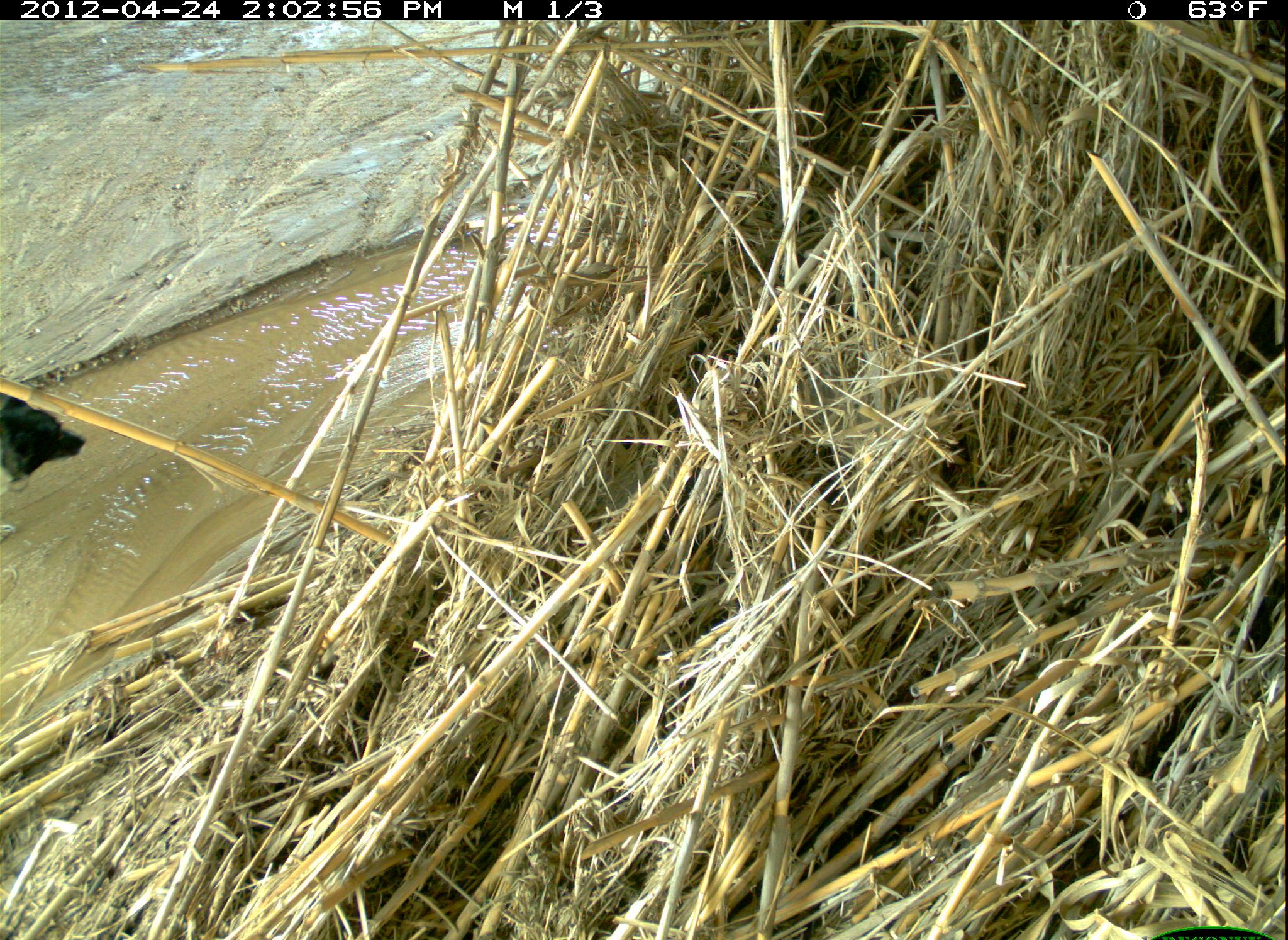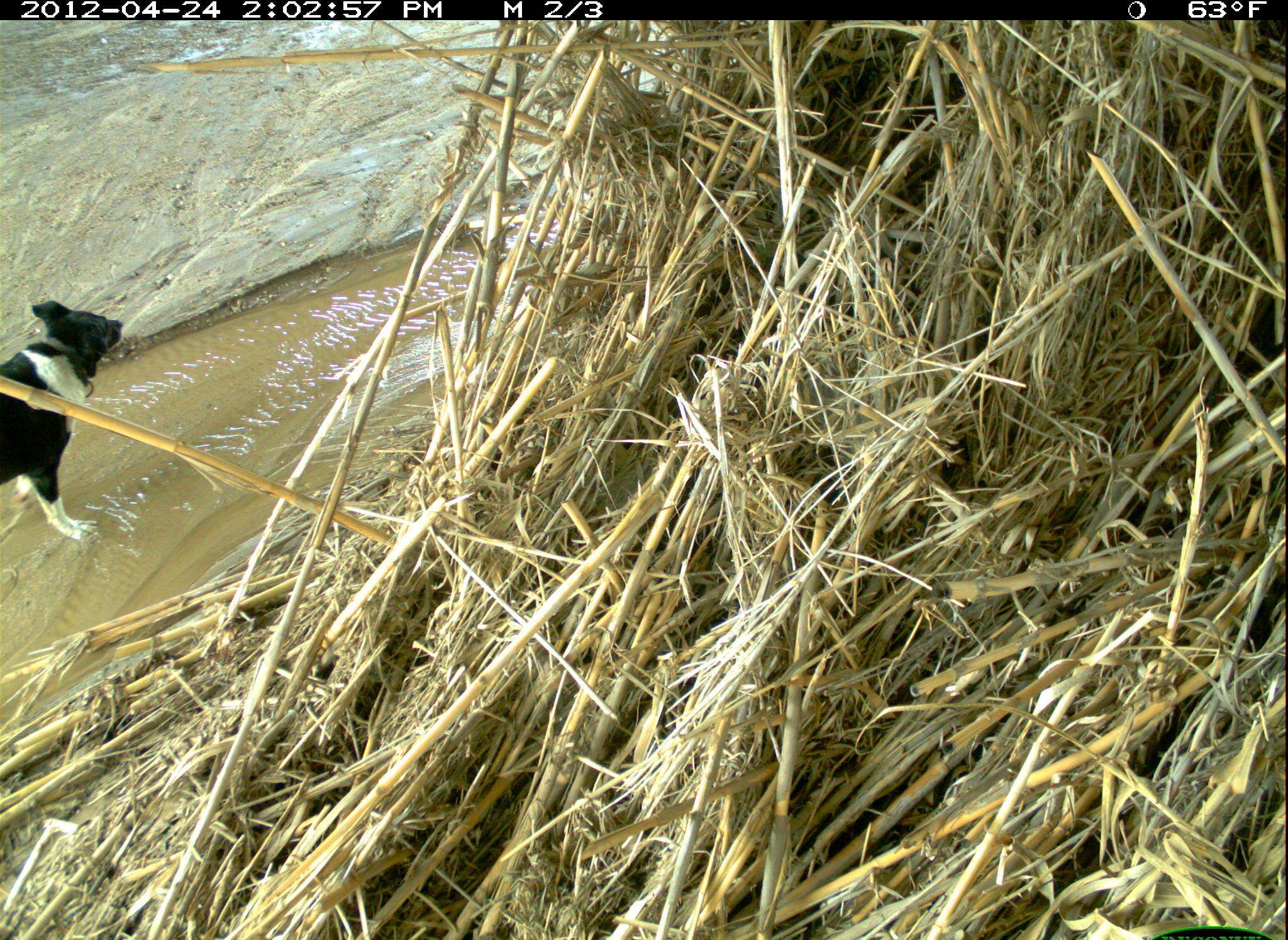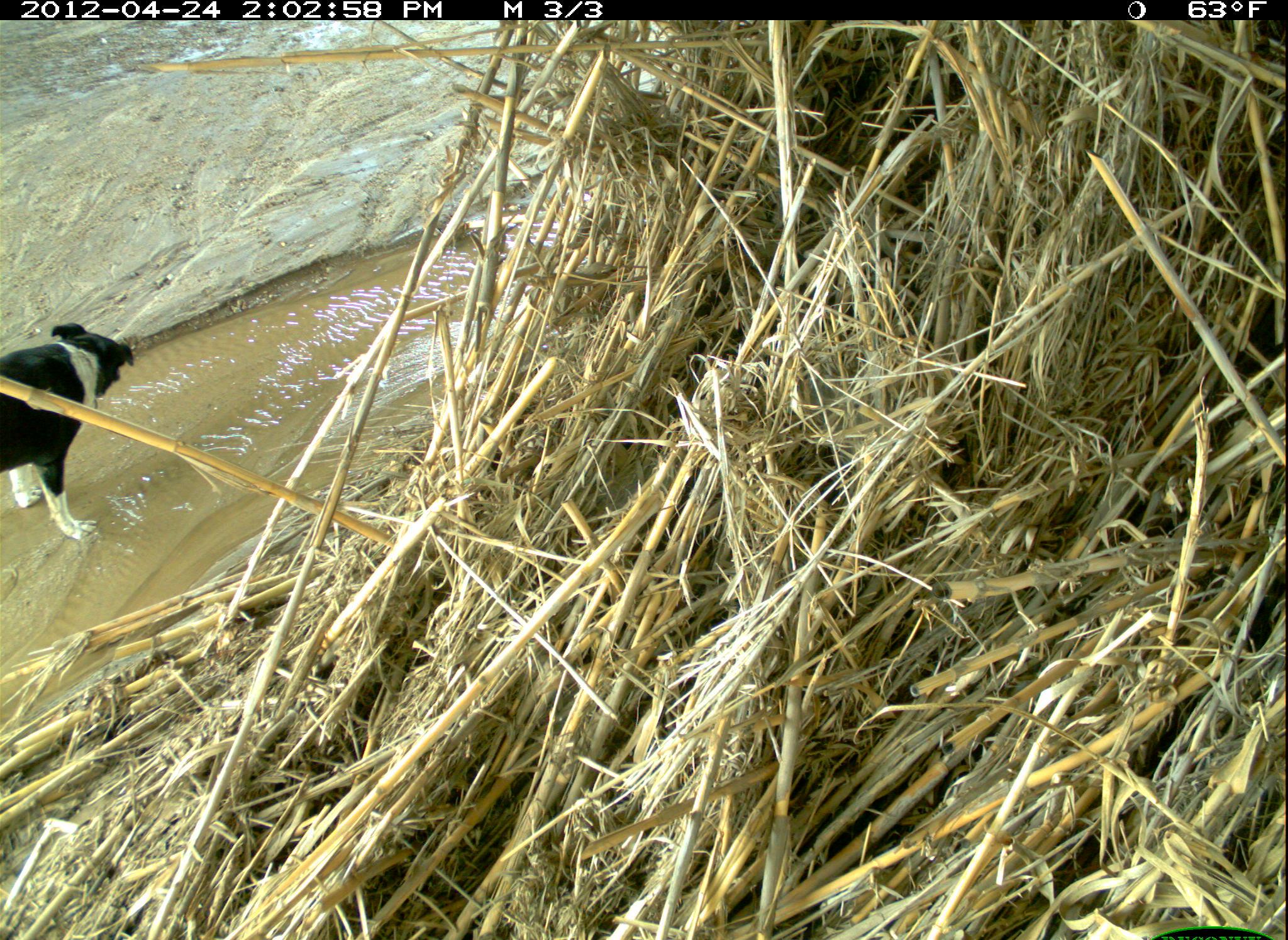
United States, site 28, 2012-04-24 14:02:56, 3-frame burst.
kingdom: Animalia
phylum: Chordata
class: Mammalia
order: Carnivora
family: Canidae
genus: Canis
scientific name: Canis familiaris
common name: domestic dog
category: dog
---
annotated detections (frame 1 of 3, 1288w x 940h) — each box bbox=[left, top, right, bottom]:
dog: bbox=[0, 385, 95, 506]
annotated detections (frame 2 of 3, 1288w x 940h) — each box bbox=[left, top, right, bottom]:
dog: bbox=[6, 287, 138, 561]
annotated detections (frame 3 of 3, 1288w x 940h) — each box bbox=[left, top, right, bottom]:
dog: bbox=[0, 290, 142, 549]